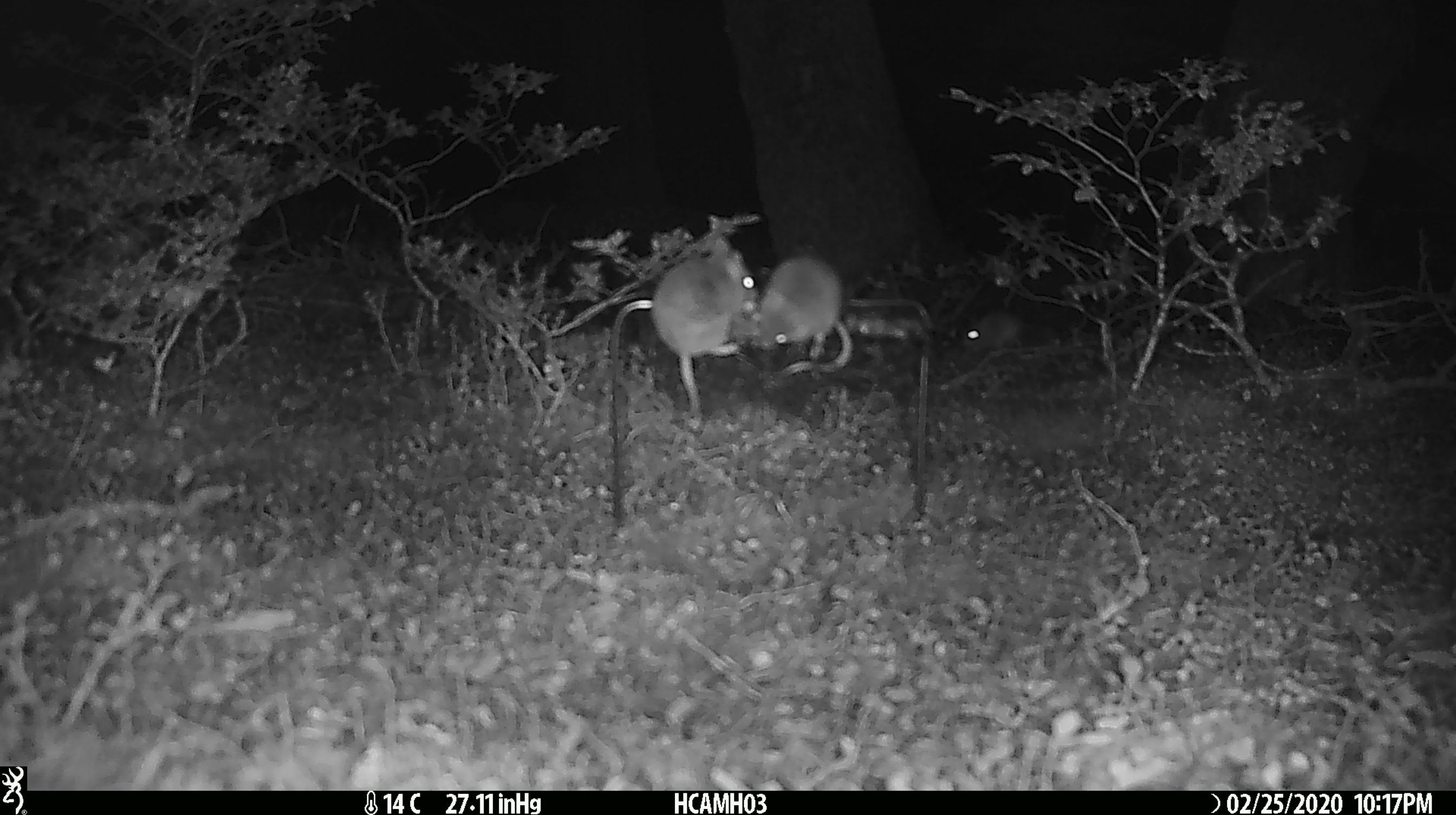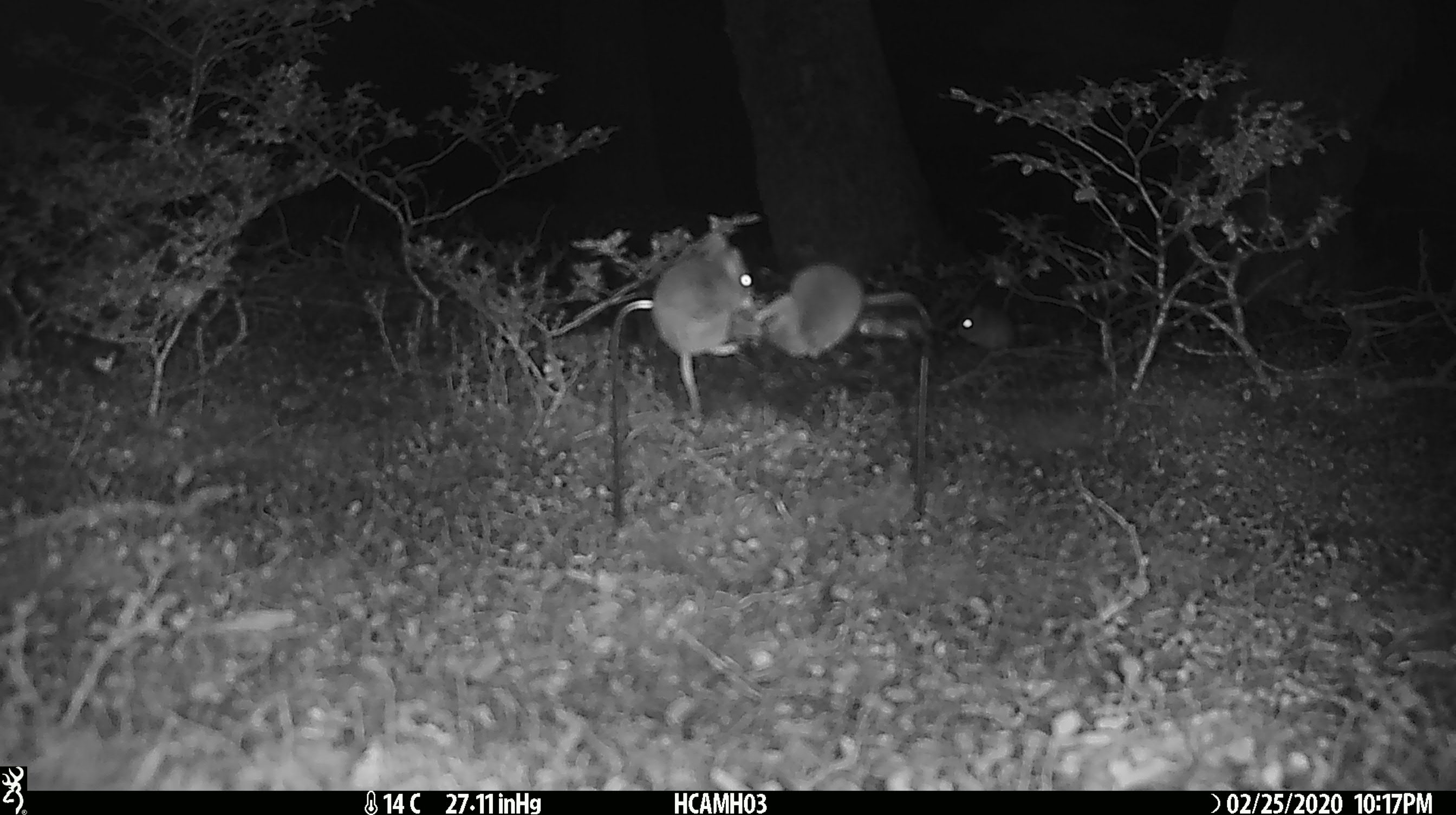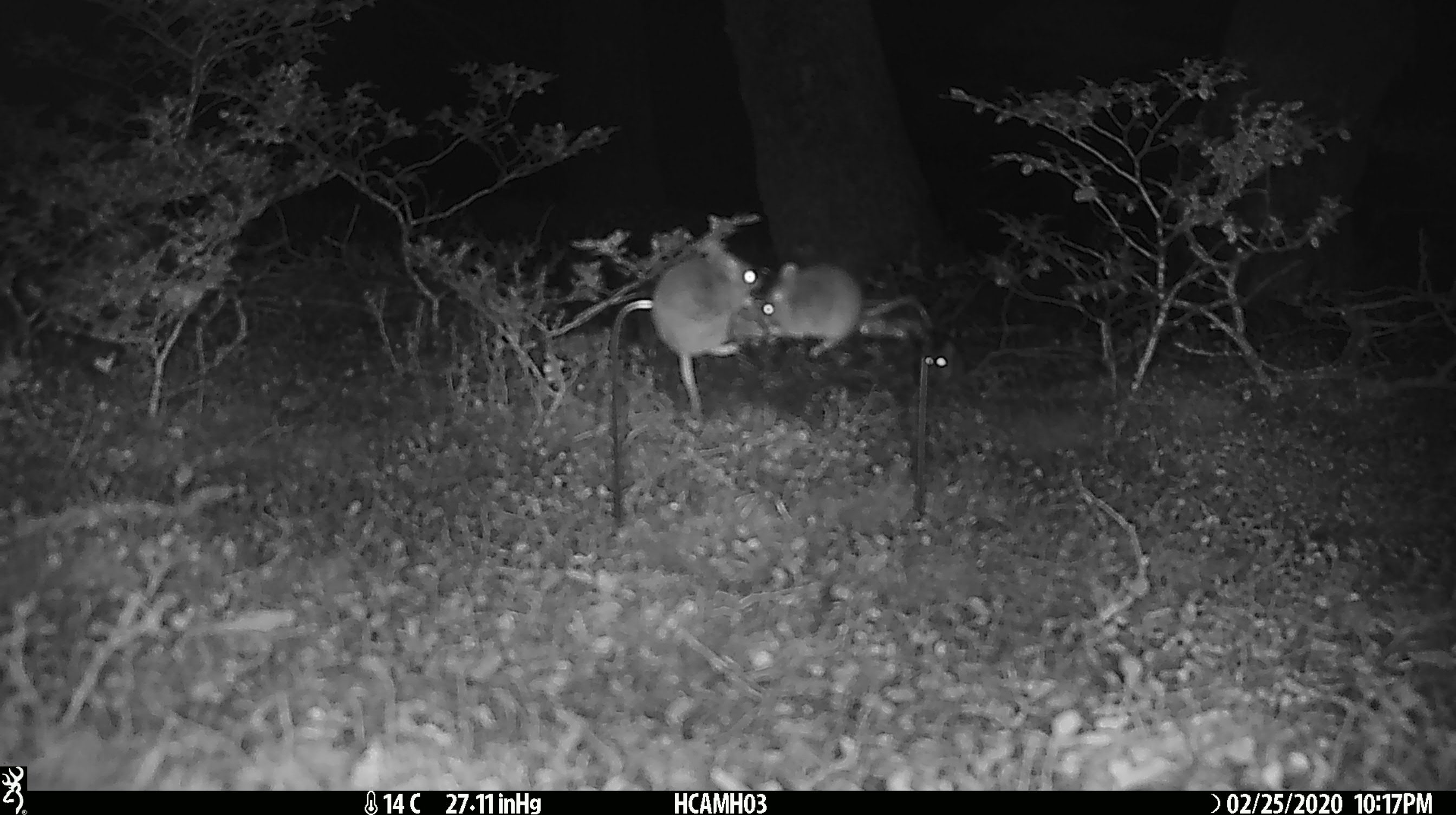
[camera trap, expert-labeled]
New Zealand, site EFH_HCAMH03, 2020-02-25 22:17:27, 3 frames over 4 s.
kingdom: Animalia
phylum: Chordata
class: Mammalia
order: Rodentia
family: Muridae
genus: Mus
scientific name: Mus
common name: mouse